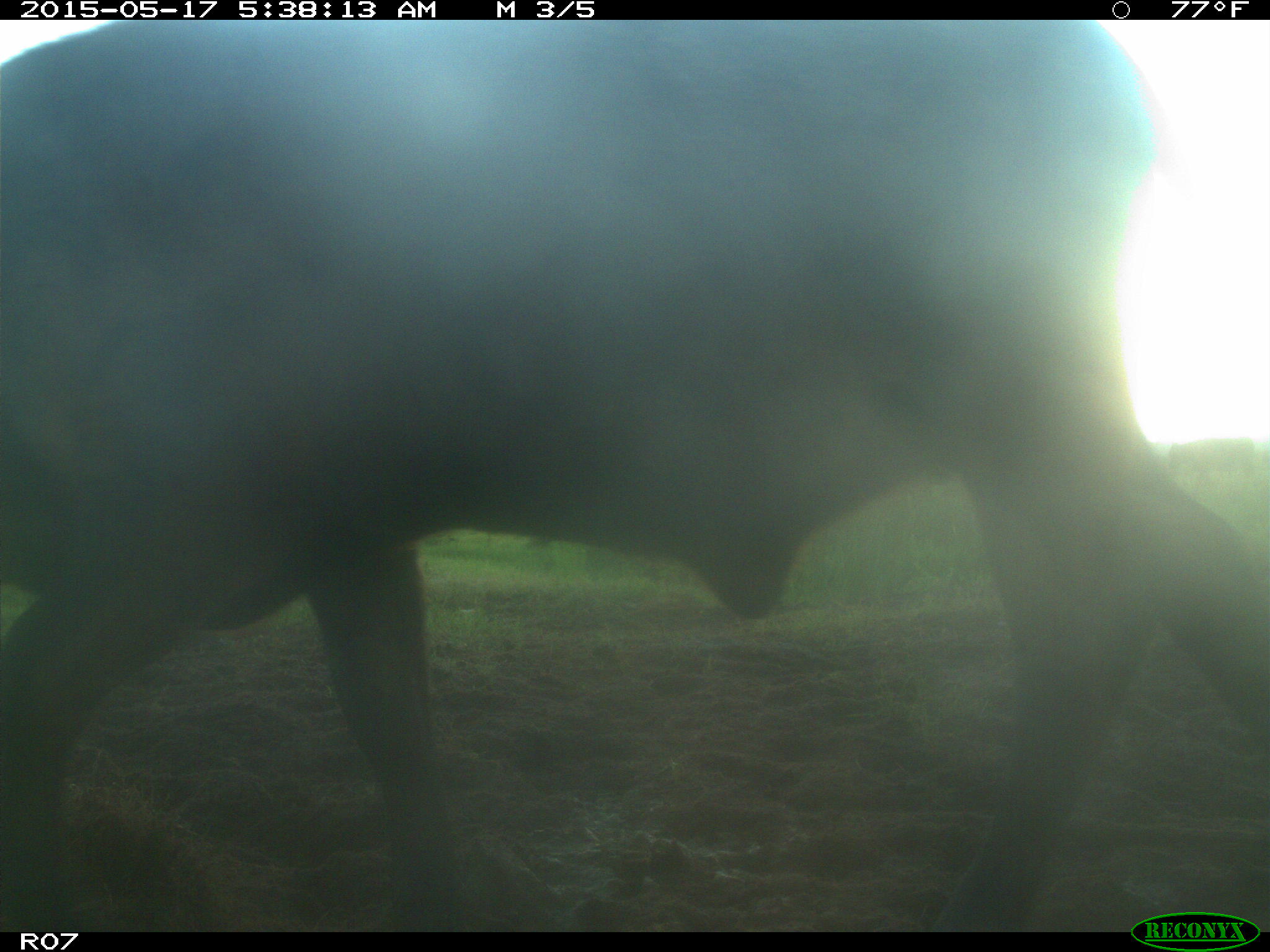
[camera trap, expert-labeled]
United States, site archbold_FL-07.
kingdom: Animalia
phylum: Chordata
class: Mammalia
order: Artiodactyla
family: Bovidae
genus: Bos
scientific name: Bos taurus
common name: domestic cow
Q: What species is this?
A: Bos taurus (domestic cow).